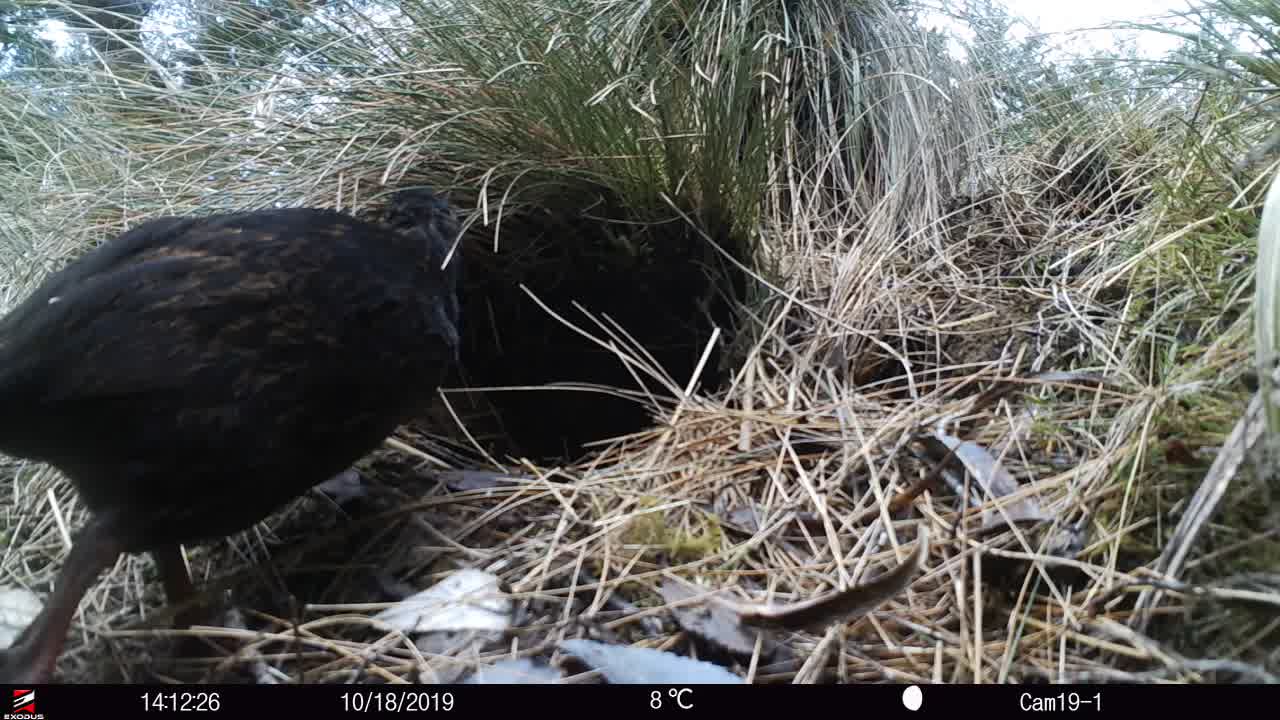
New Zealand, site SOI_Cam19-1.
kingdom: Animalia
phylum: Chordata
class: Aves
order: Gruiformes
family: Rallidae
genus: Gallirallus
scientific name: Gallirallus australis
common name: weka